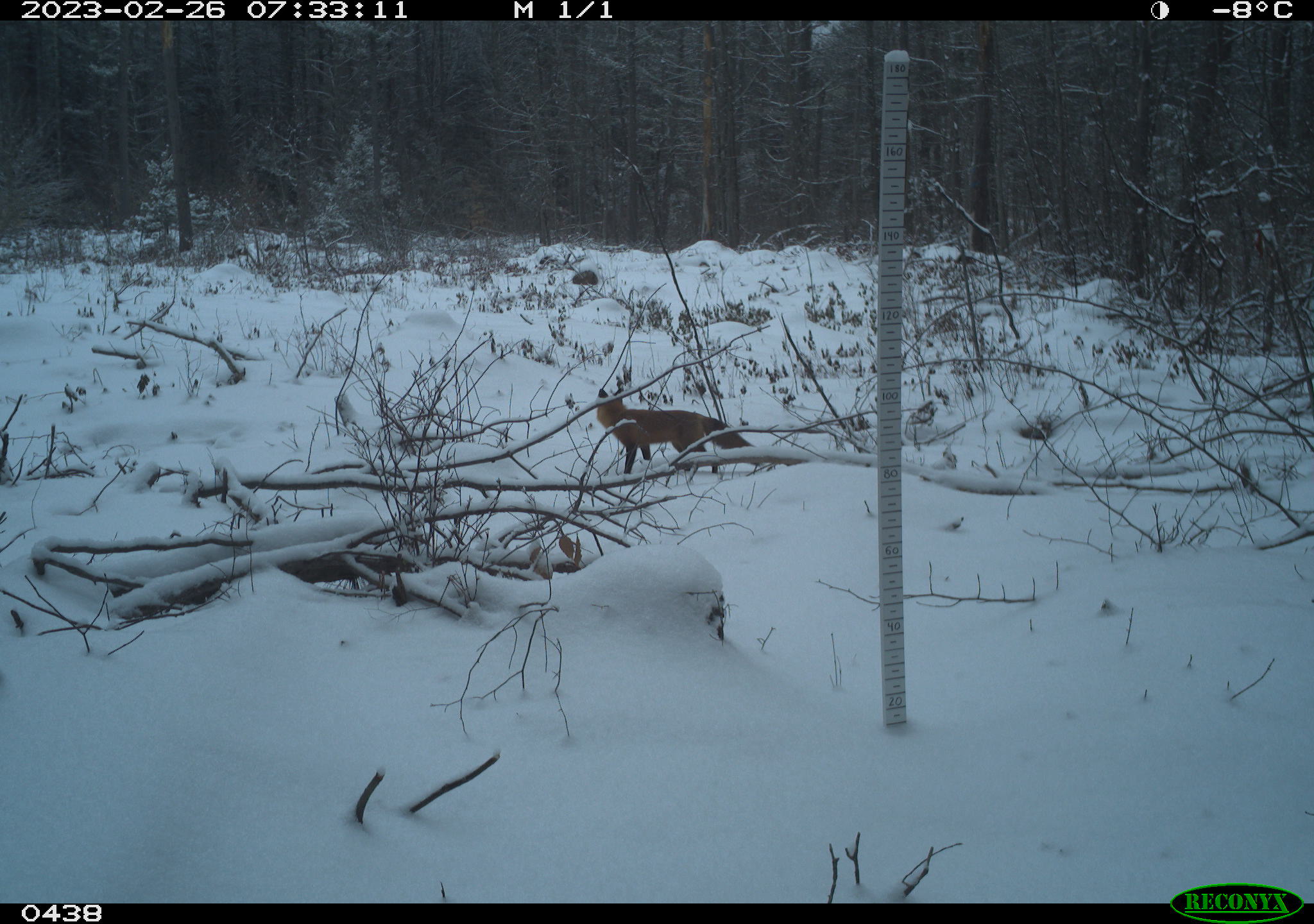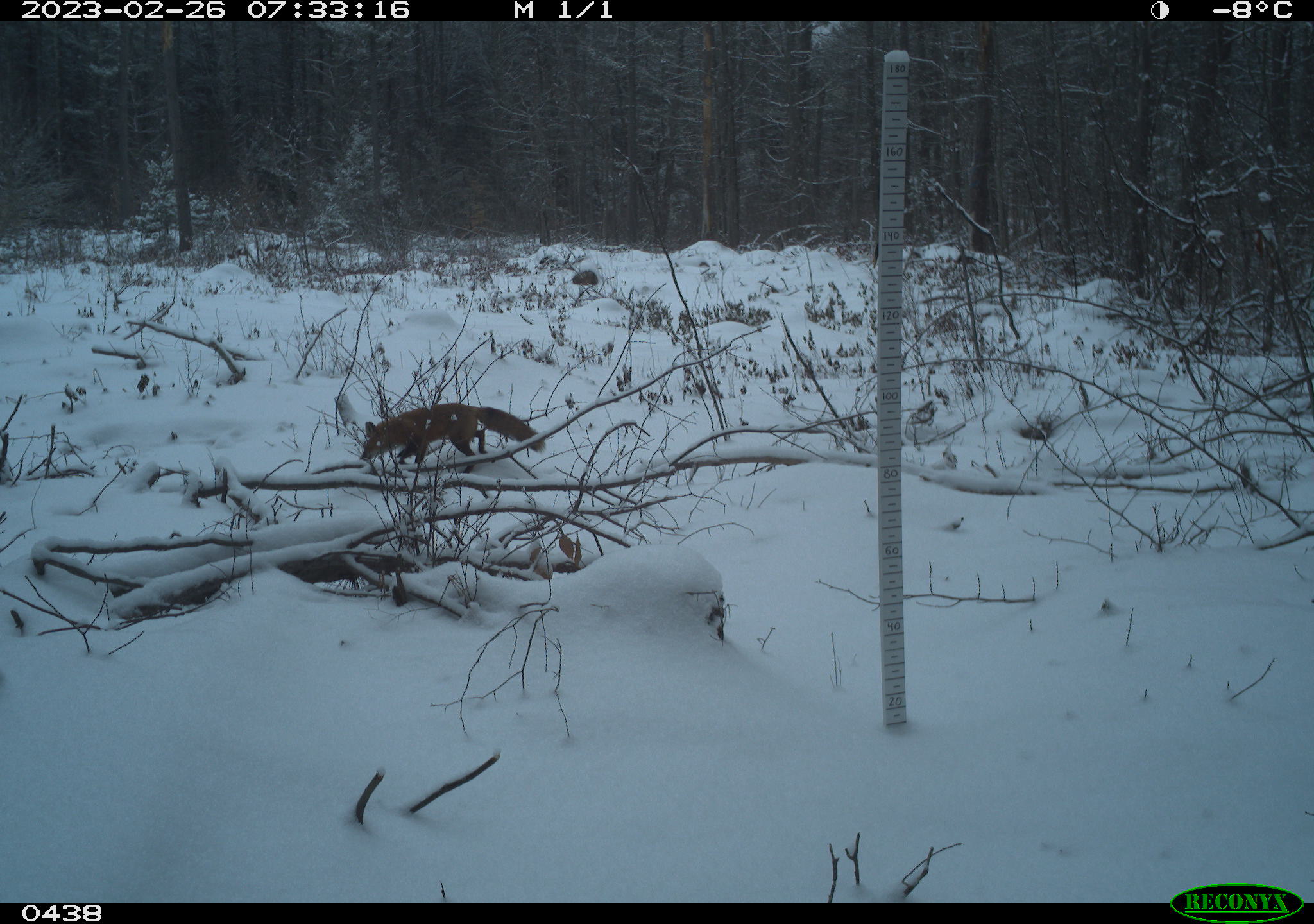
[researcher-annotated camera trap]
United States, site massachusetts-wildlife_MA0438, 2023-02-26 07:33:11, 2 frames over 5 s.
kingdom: Animalia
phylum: Chordata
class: Mammalia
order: Carnivora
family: Canidae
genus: Vulpes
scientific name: Vulpes vulpes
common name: red fox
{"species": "red fox (Vulpes vulpes)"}